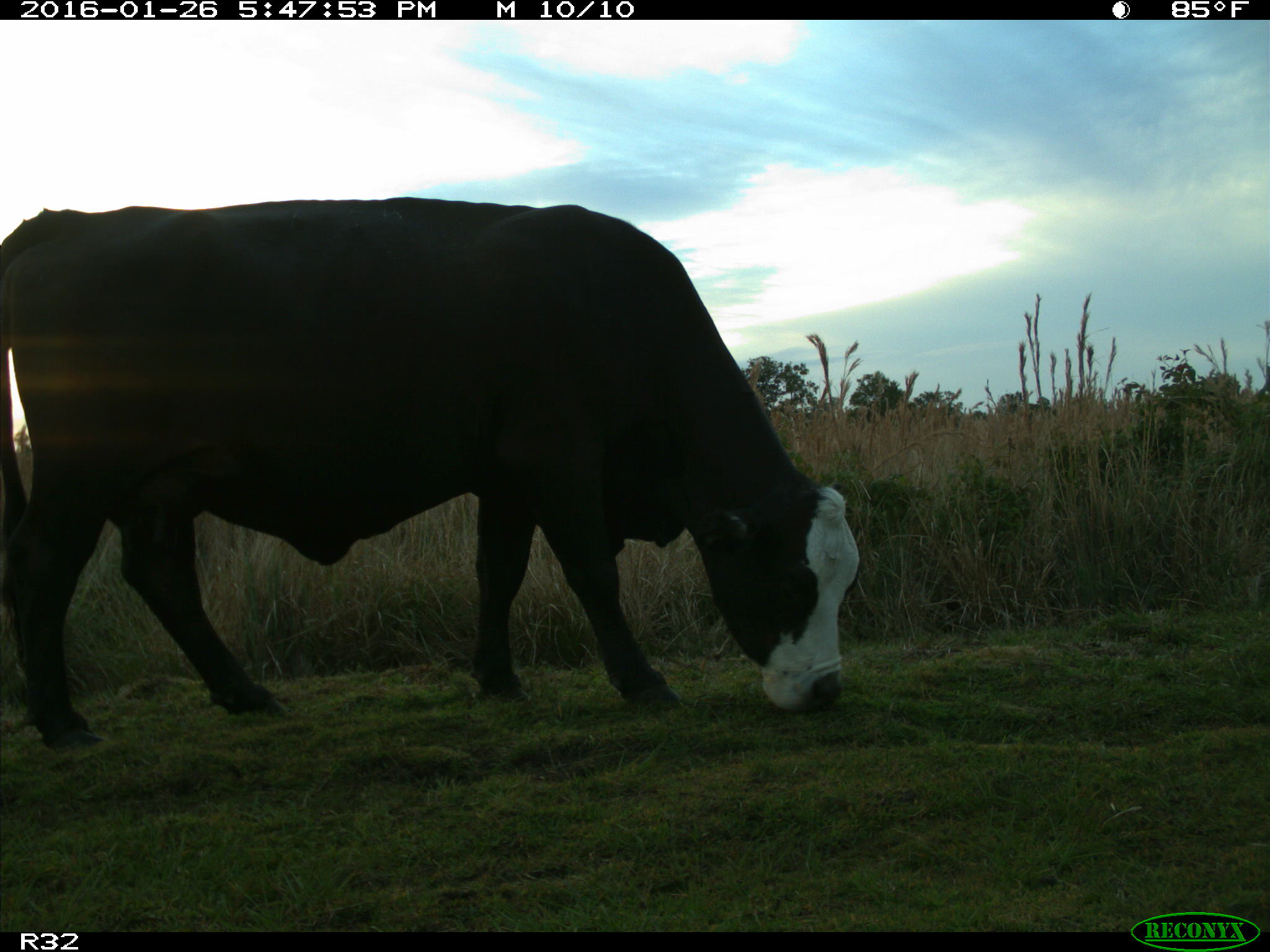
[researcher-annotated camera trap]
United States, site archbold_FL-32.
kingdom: Animalia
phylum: Chordata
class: Mammalia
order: Artiodactyla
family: Bovidae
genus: Bos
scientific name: Bos taurus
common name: domestic cow